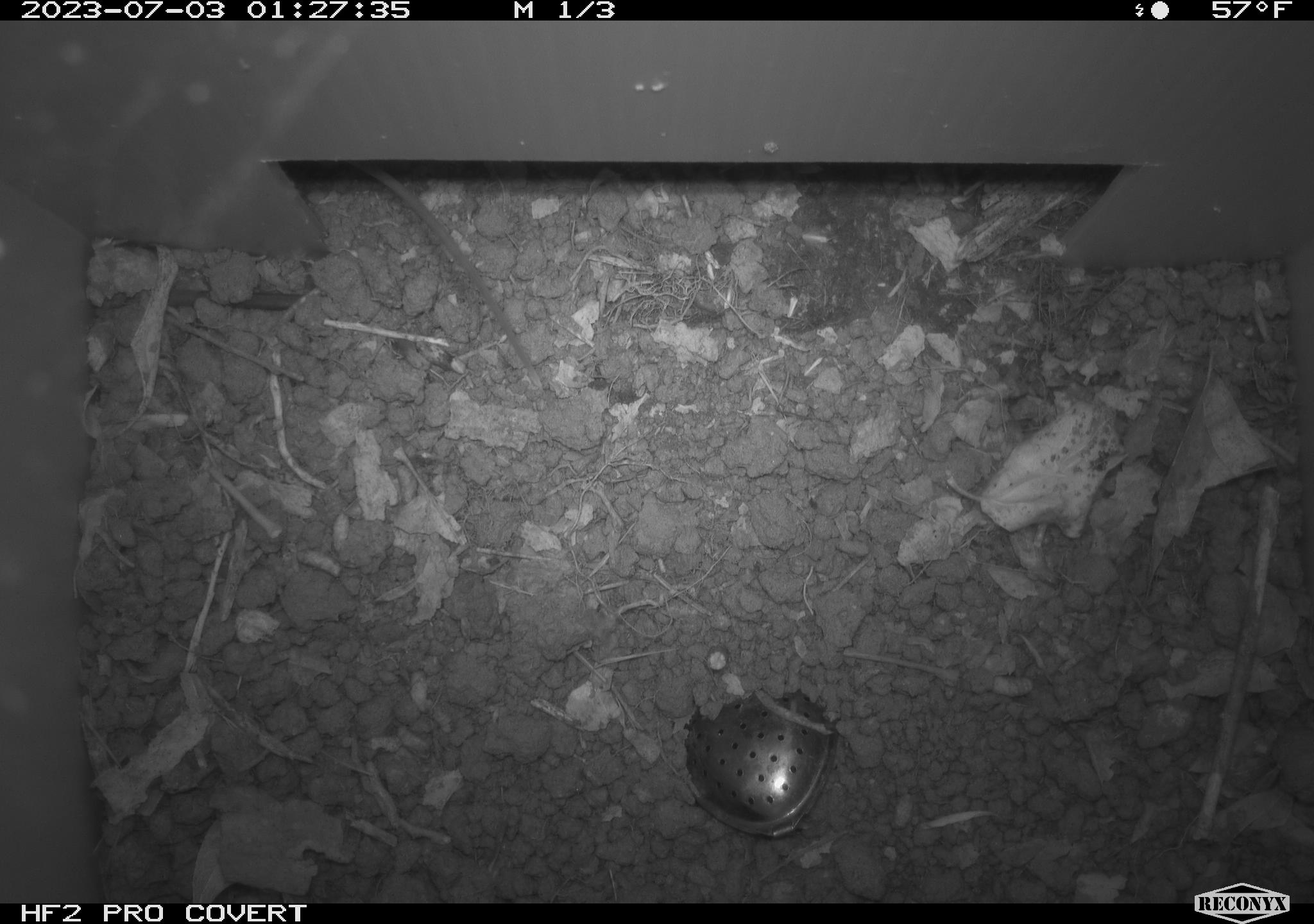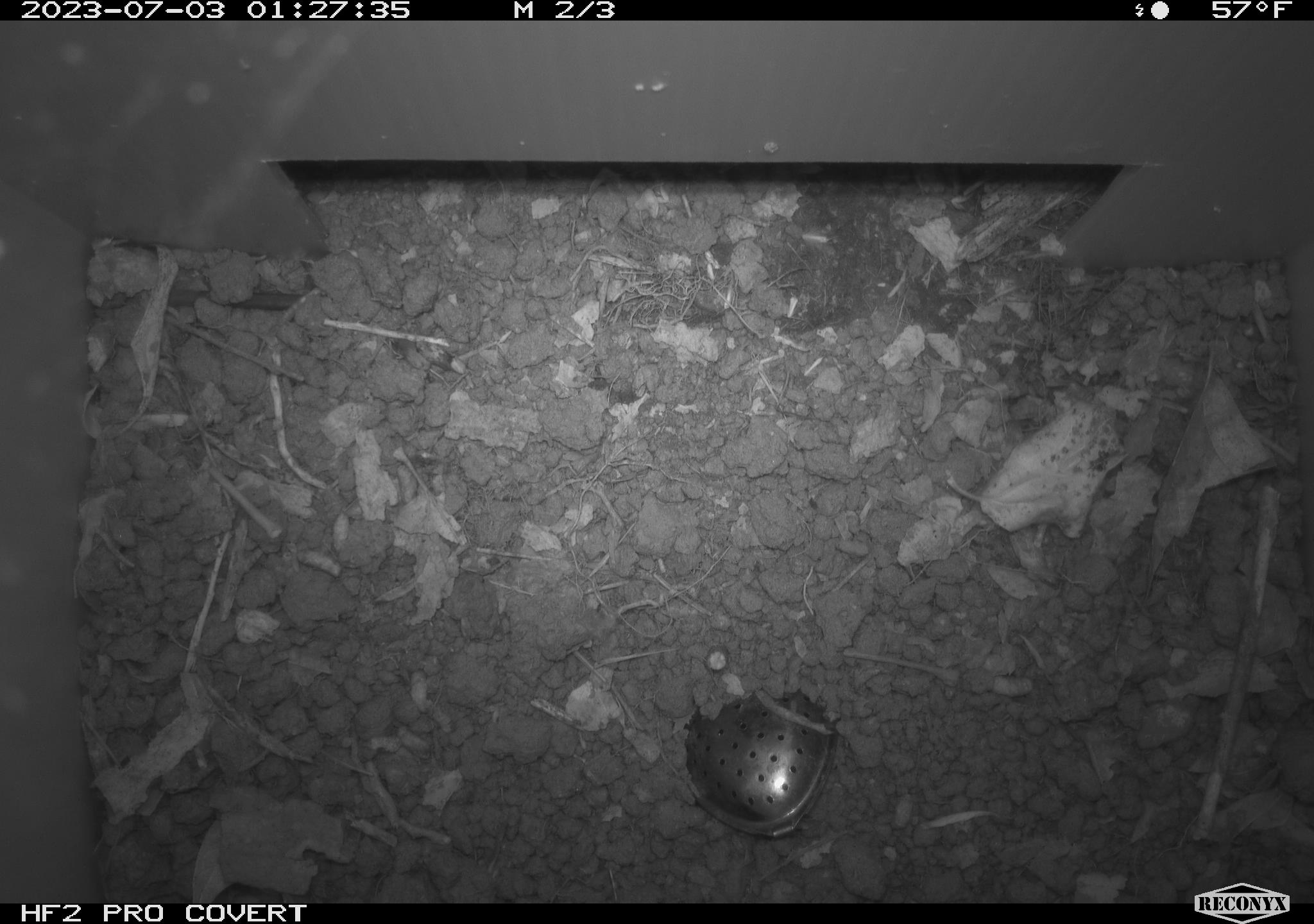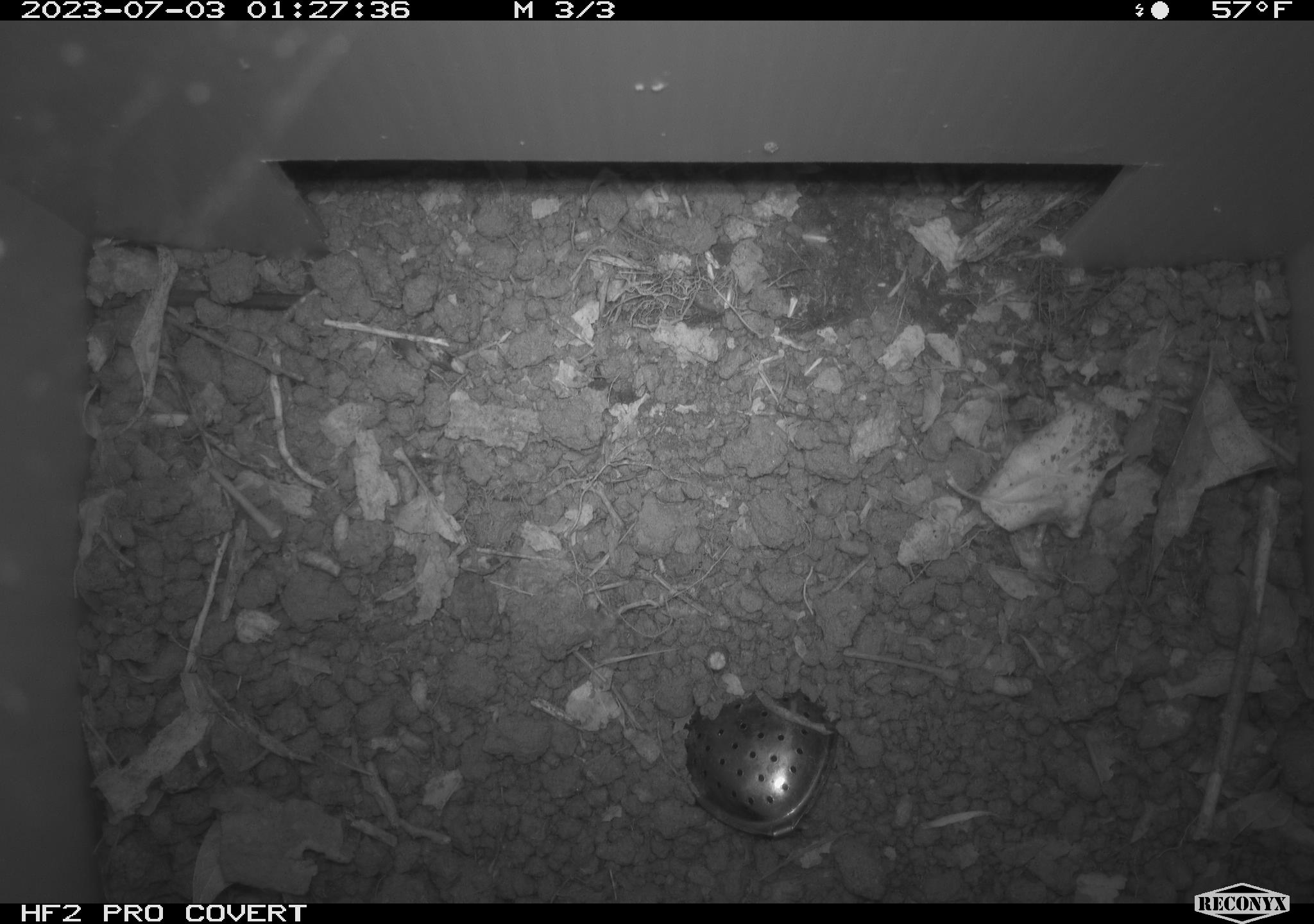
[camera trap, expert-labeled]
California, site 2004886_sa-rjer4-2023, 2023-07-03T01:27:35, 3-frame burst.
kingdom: Animalia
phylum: Chordata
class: Mammalia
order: Rodentia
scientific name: Rodentia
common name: mouse species